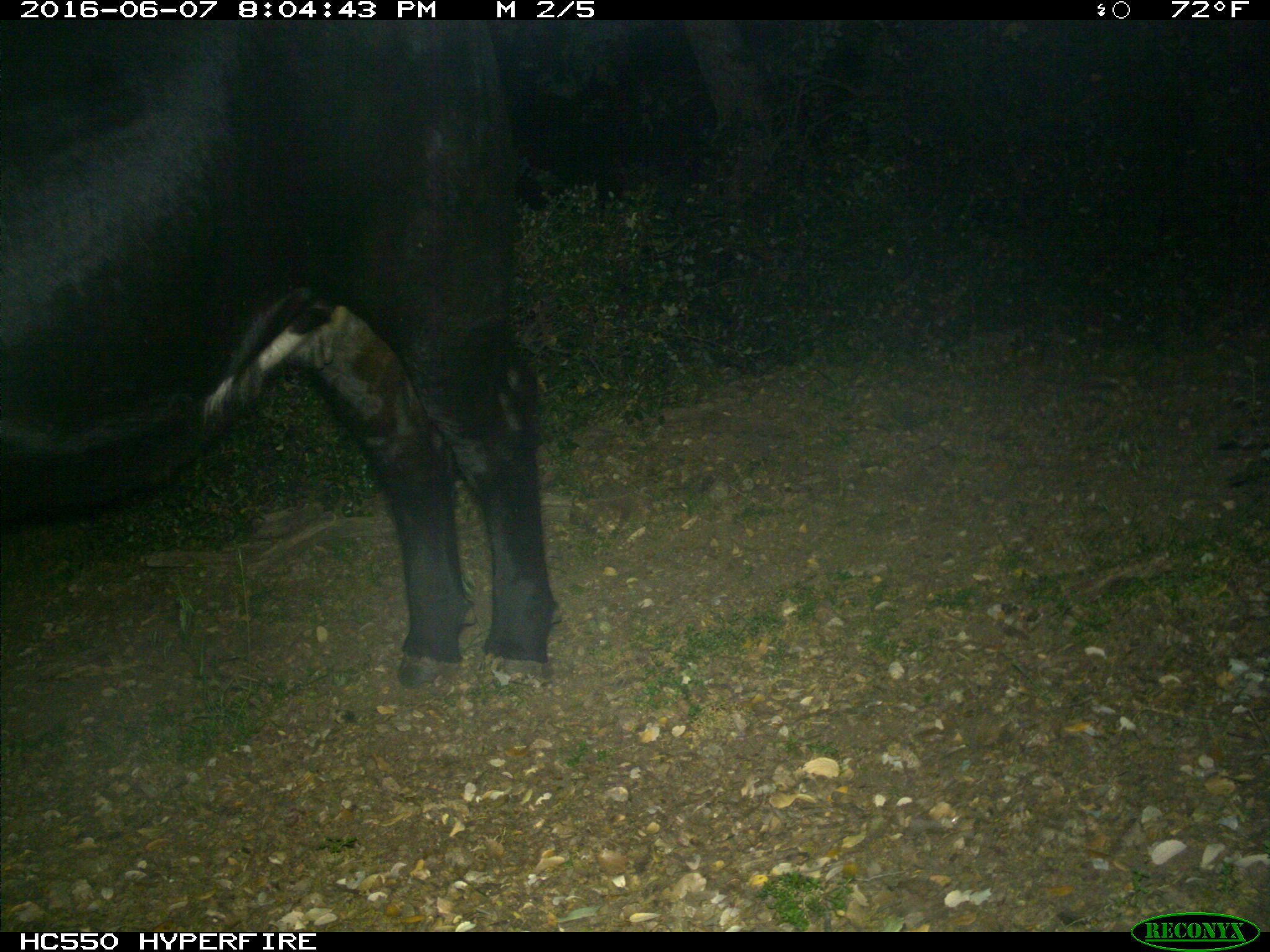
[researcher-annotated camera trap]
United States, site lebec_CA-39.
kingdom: Animalia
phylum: Chordata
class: Mammalia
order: Artiodactyla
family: Bovidae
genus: Bos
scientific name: Bos taurus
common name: domestic cow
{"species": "Bos taurus (domestic cow)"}